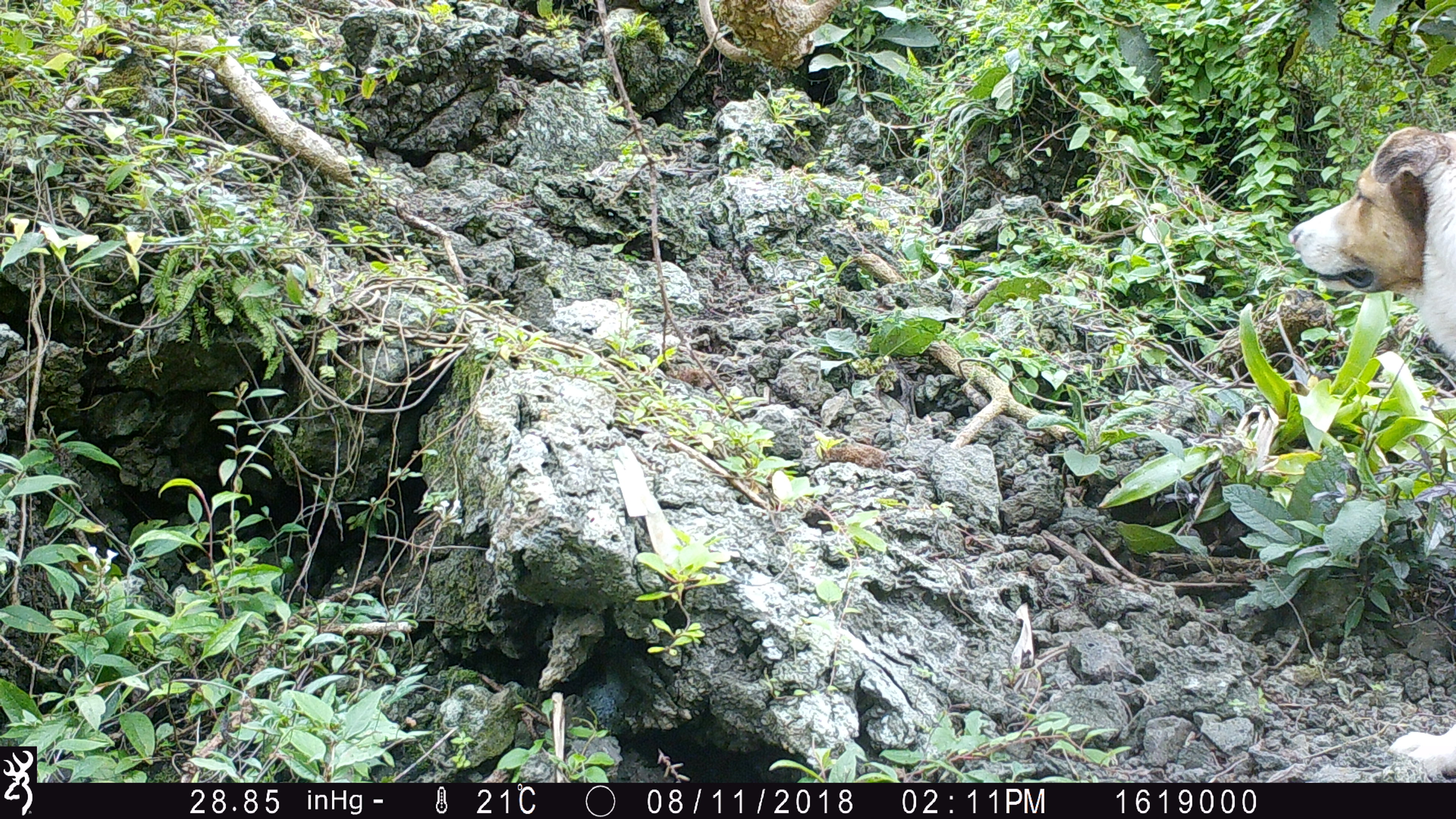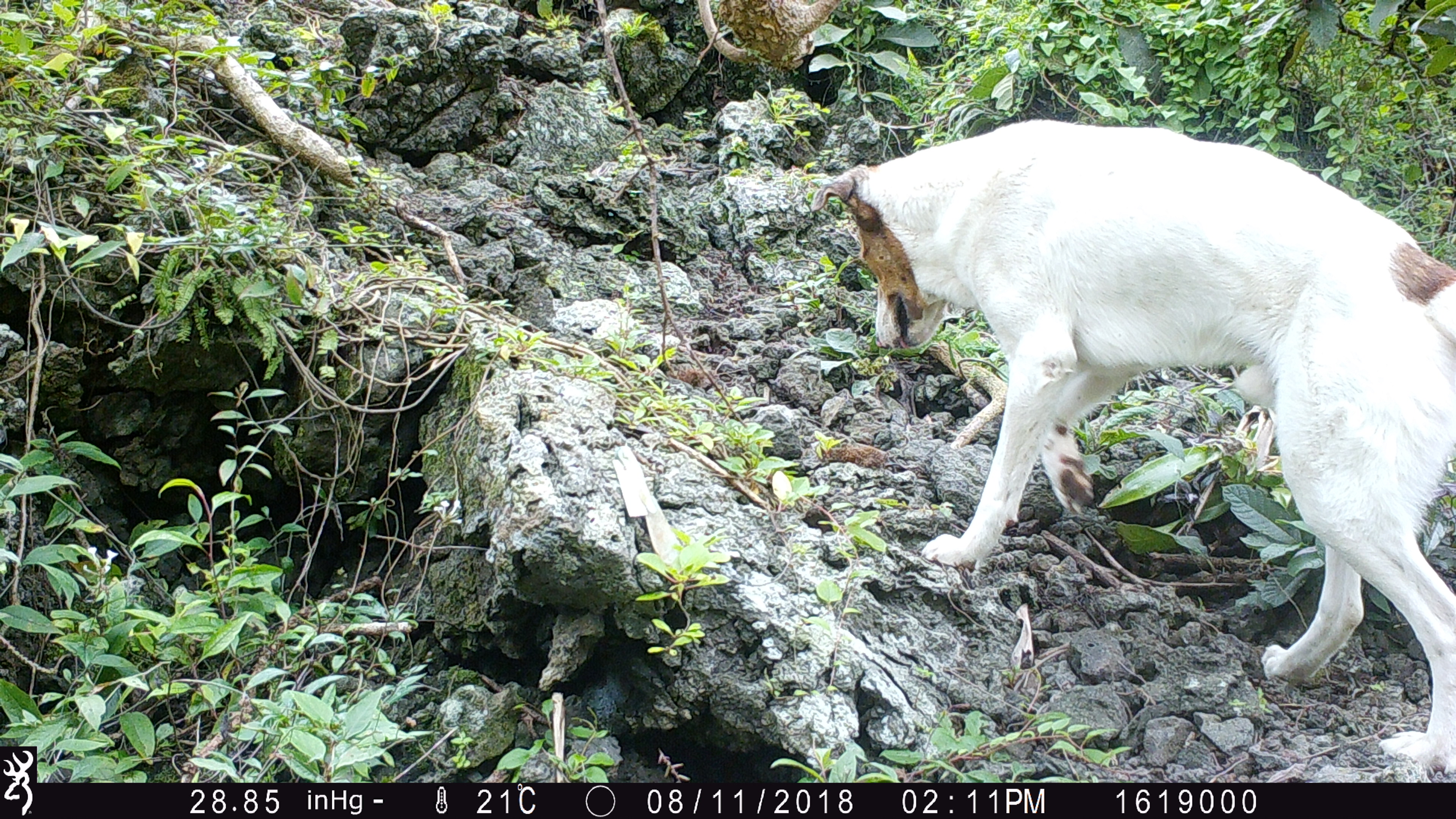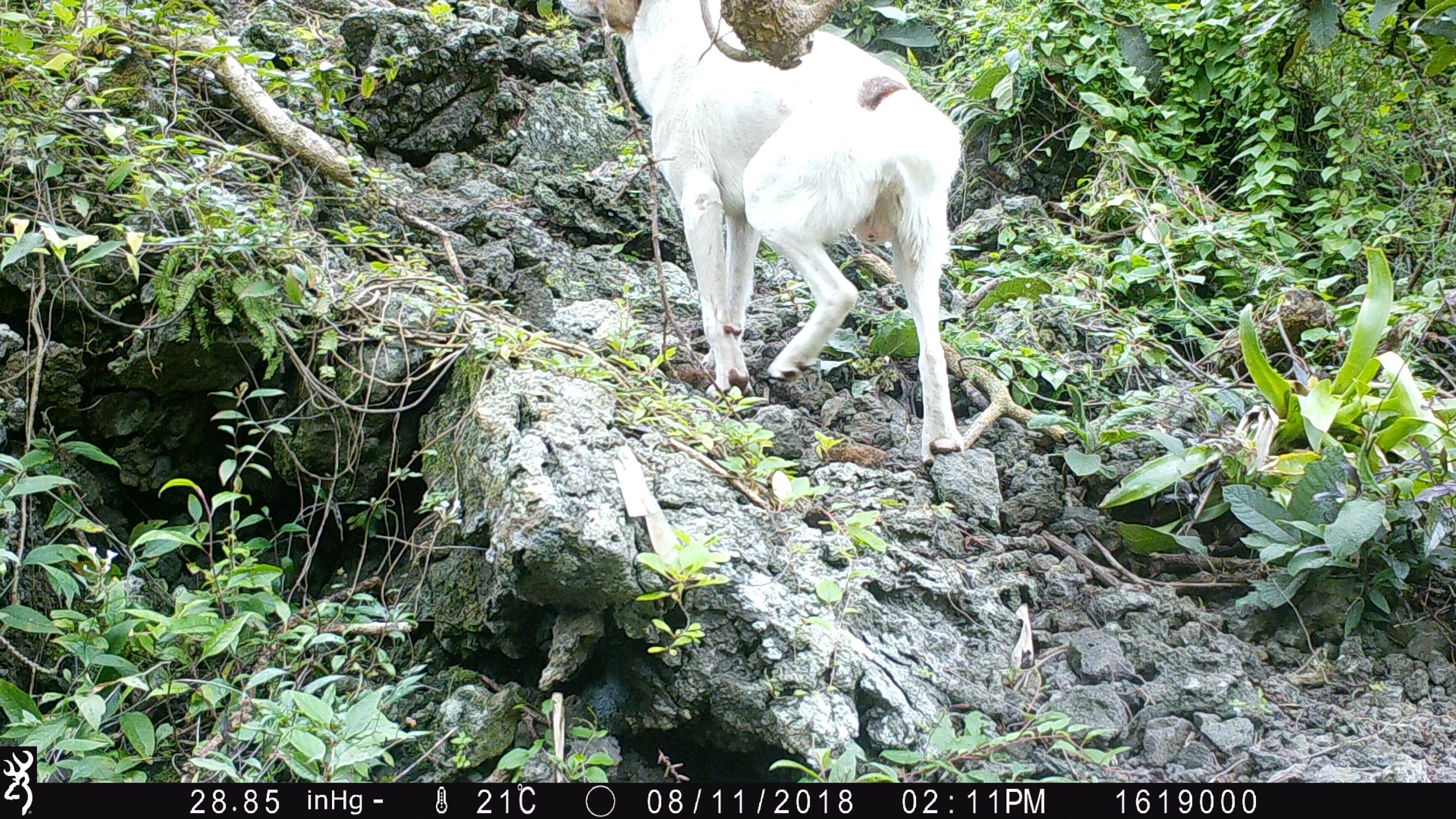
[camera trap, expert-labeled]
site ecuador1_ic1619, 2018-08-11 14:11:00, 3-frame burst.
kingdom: Animalia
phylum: Chordata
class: Mammalia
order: Carnivora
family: Canidae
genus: Canis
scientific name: Canis familiaris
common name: domestic dog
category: dog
Dog (domestic dog) (Canis familiaris).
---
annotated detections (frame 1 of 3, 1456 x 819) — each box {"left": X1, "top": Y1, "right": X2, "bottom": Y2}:
dog: {"left": 1275, "top": 119, "right": 1454, "bottom": 413}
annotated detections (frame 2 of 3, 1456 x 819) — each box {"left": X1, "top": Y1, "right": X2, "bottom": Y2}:
dog: {"left": 806, "top": 121, "right": 1456, "bottom": 763}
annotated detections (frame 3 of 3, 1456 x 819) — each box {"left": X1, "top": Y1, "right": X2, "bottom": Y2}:
dog: {"left": 585, "top": 2, "right": 972, "bottom": 457}